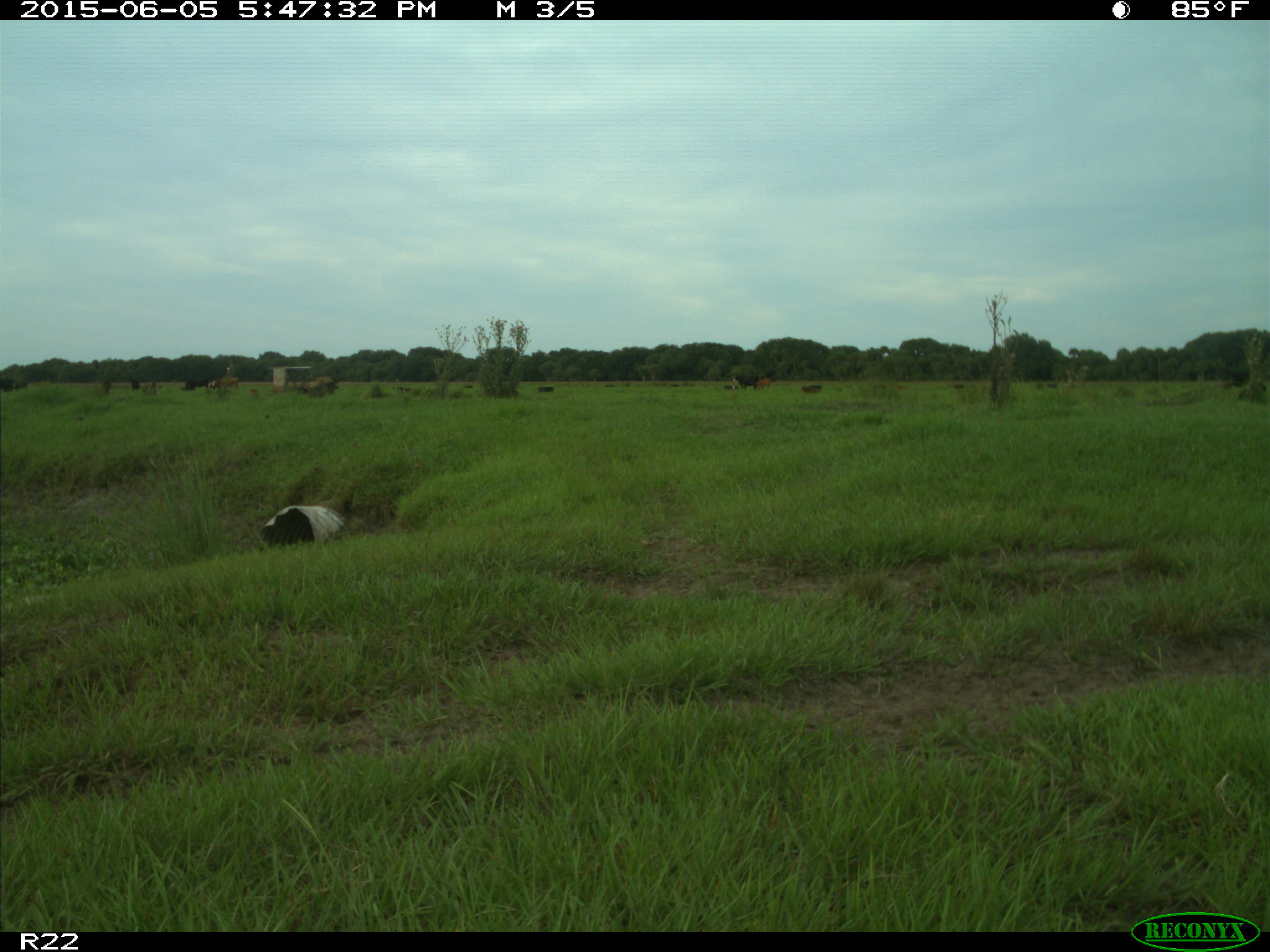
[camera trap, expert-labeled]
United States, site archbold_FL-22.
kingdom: Animalia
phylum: Chordata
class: Mammalia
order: Artiodactyla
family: Bovidae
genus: Bos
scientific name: Bos taurus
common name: domestic cow